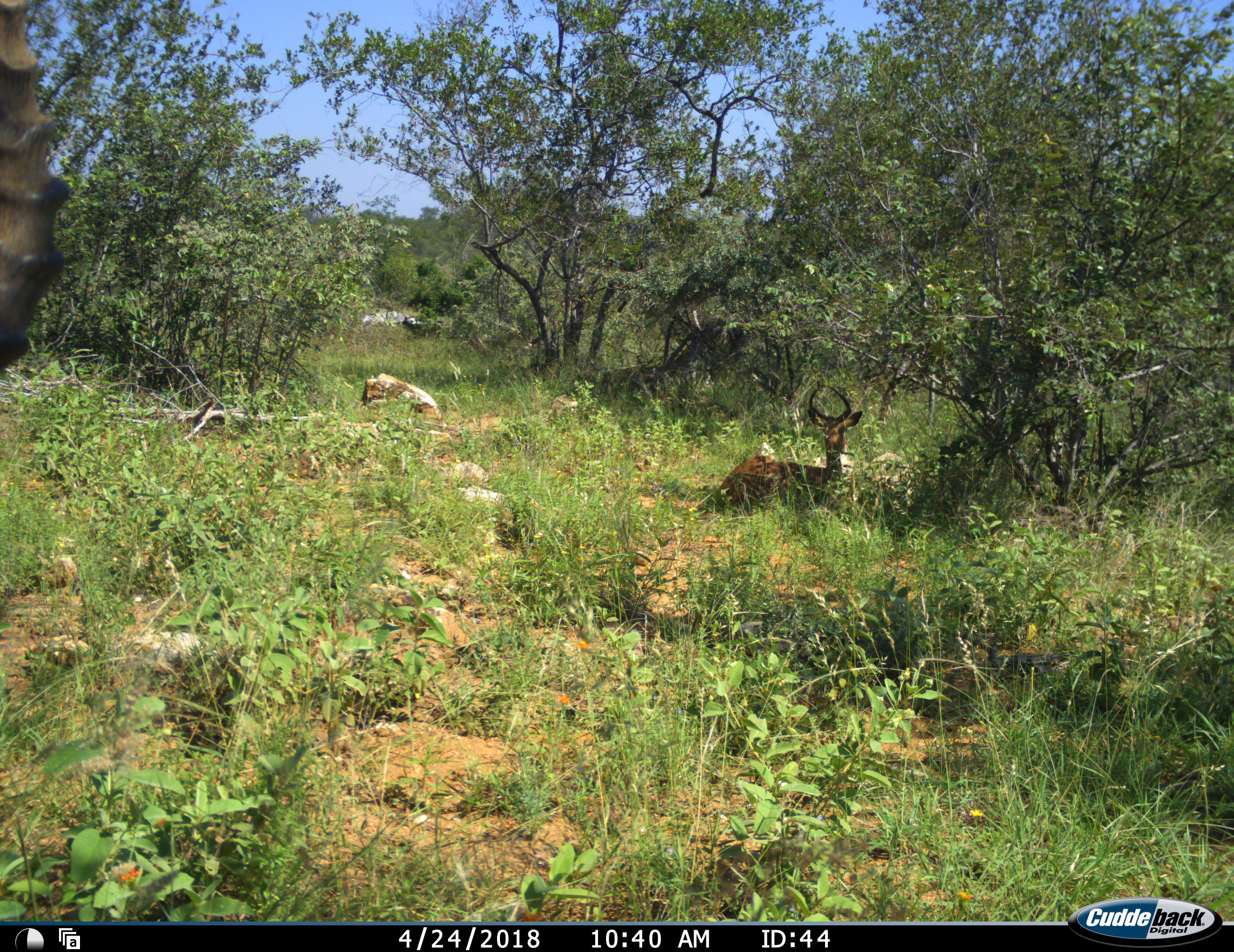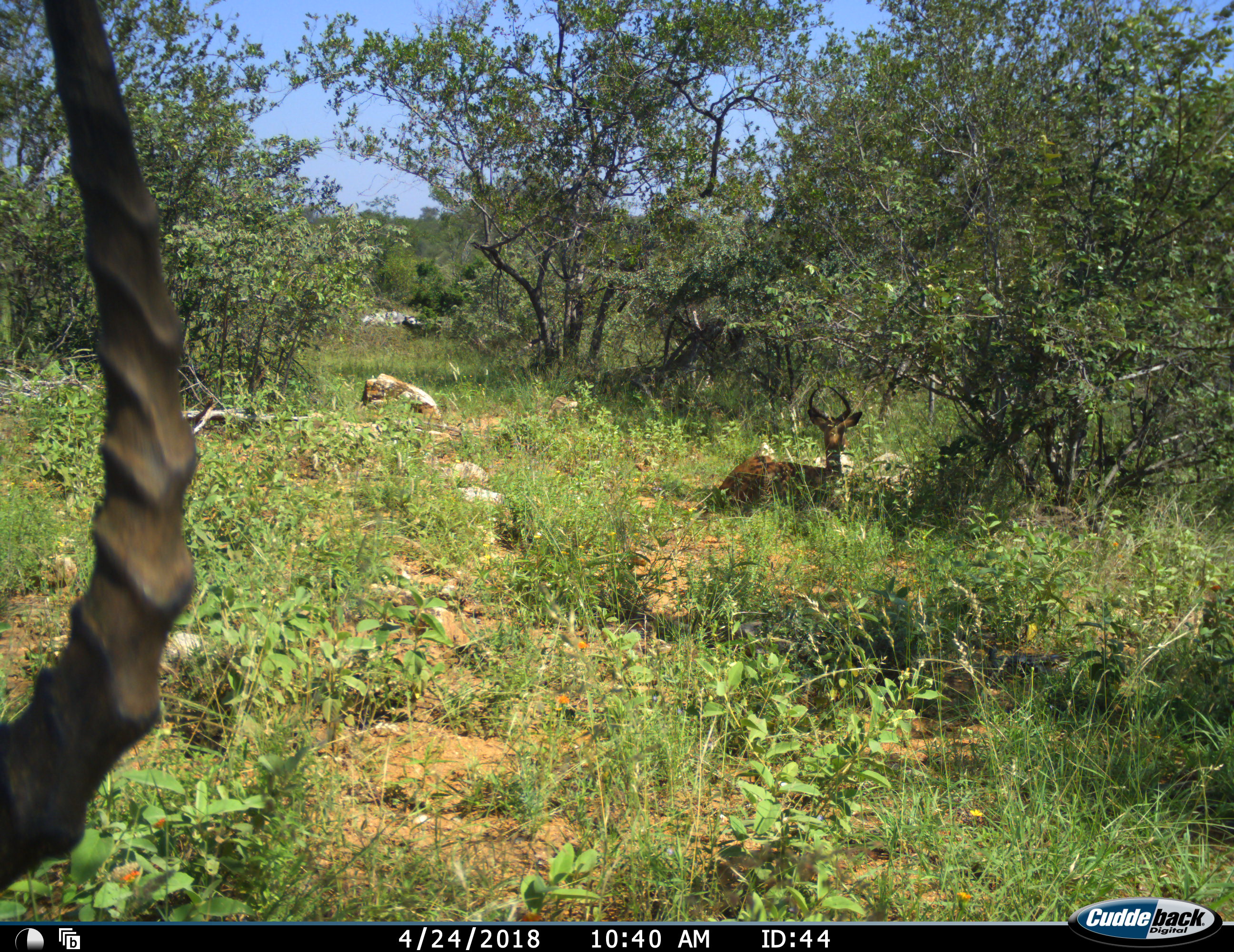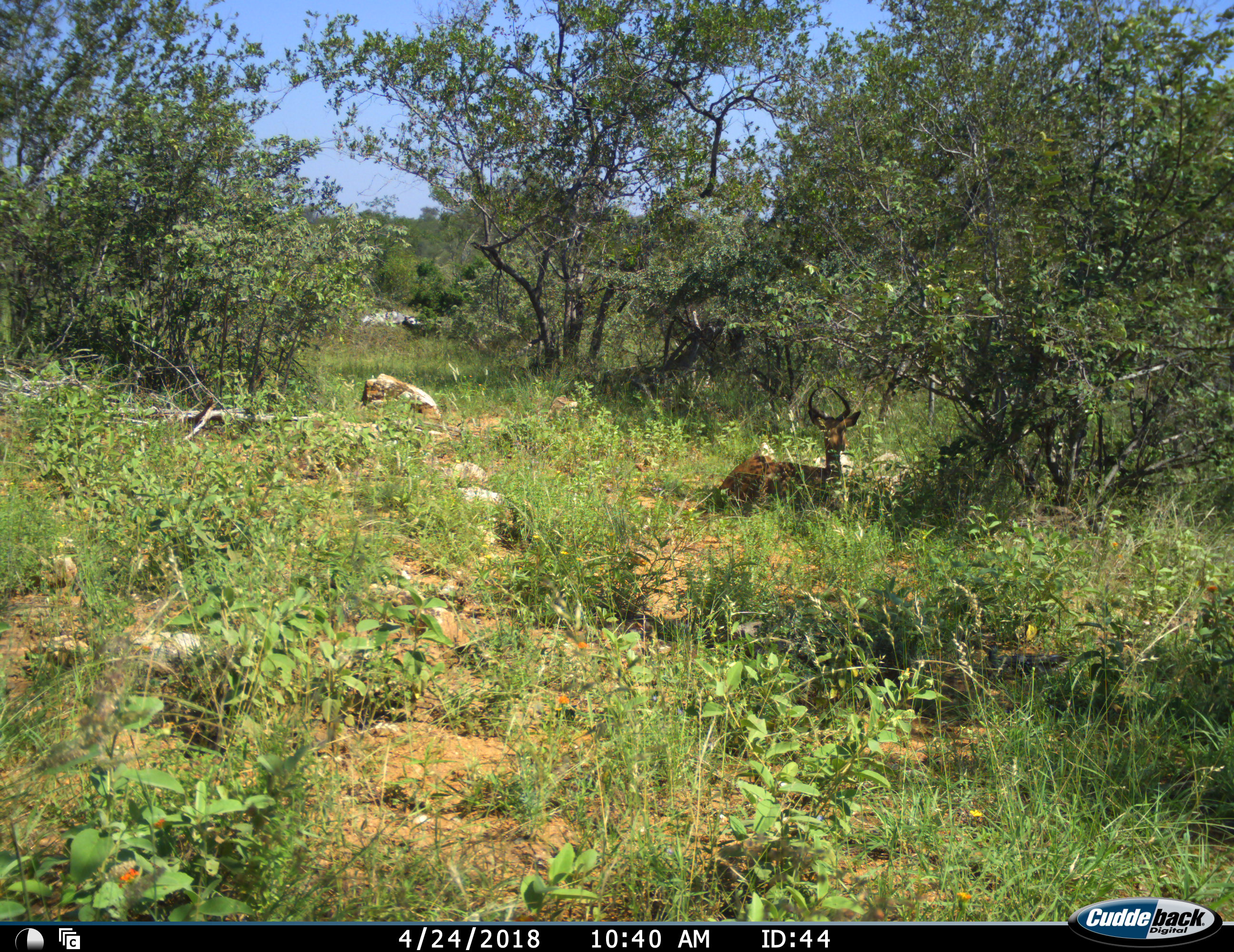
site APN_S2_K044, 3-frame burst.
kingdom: Animalia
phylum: Chordata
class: Mammalia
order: Artiodactyla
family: Bovidae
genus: Aepyceros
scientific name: Aepyceros melampus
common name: impala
Impala (Aepyceros melampus), count 2. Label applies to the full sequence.